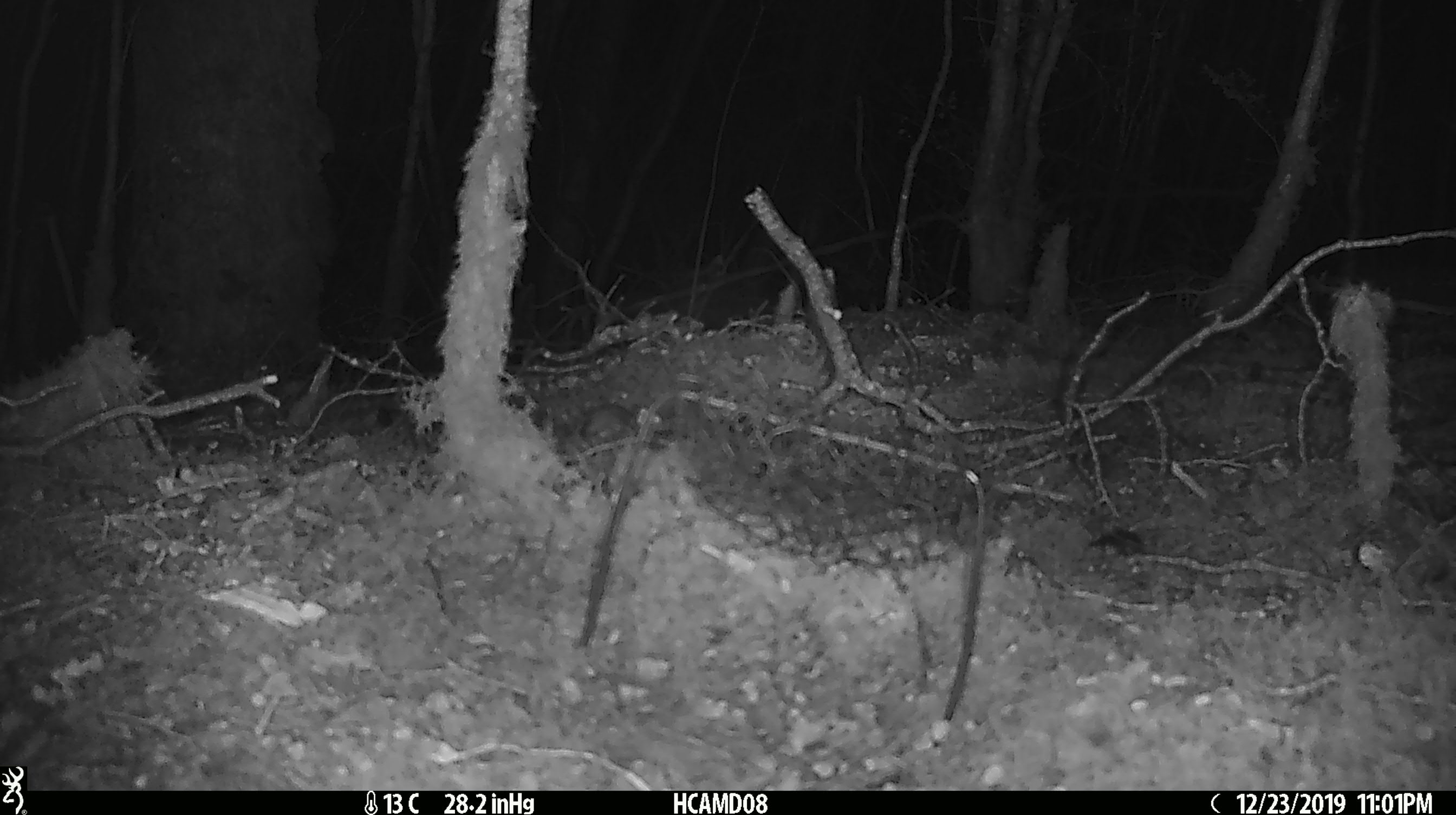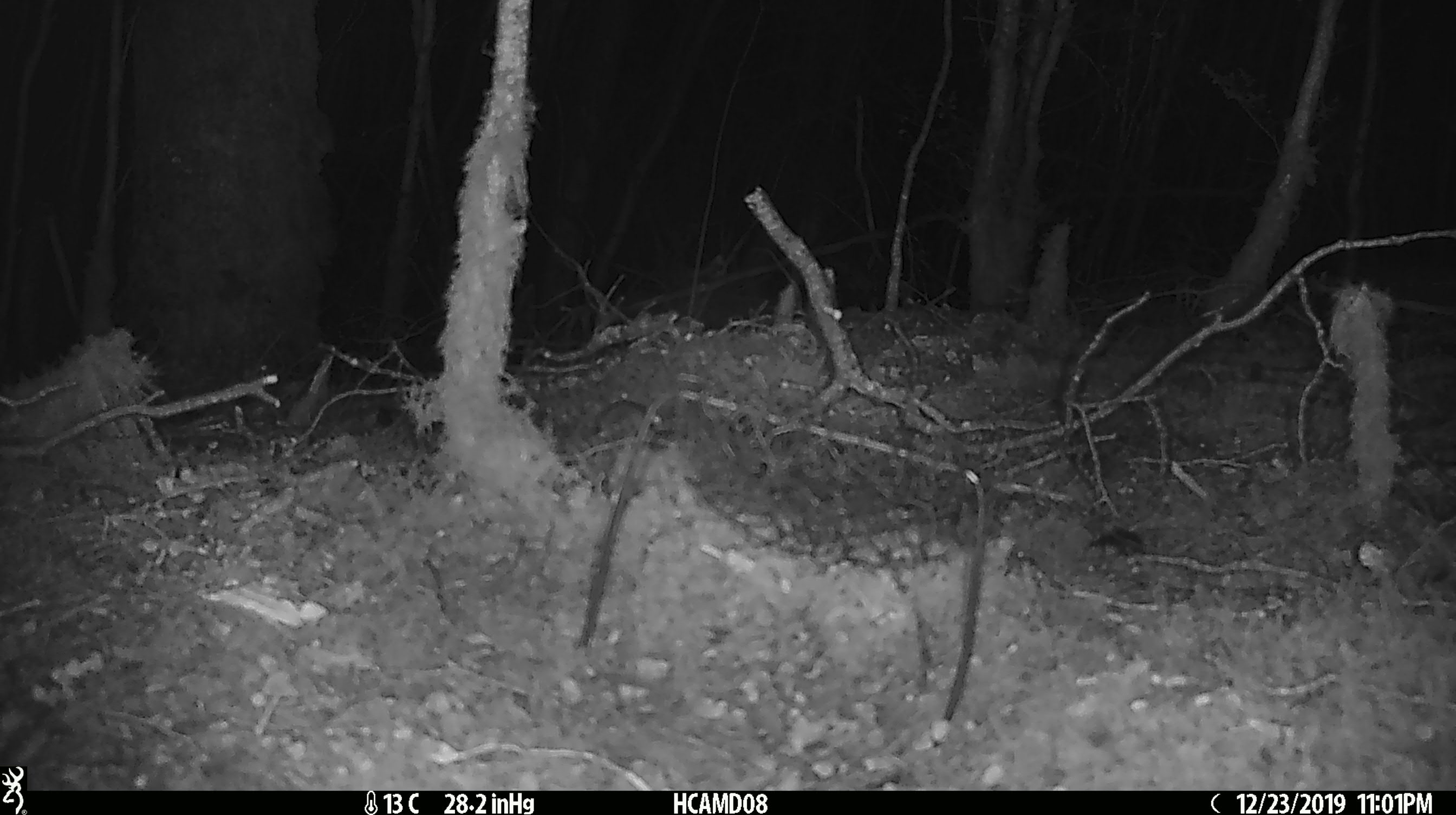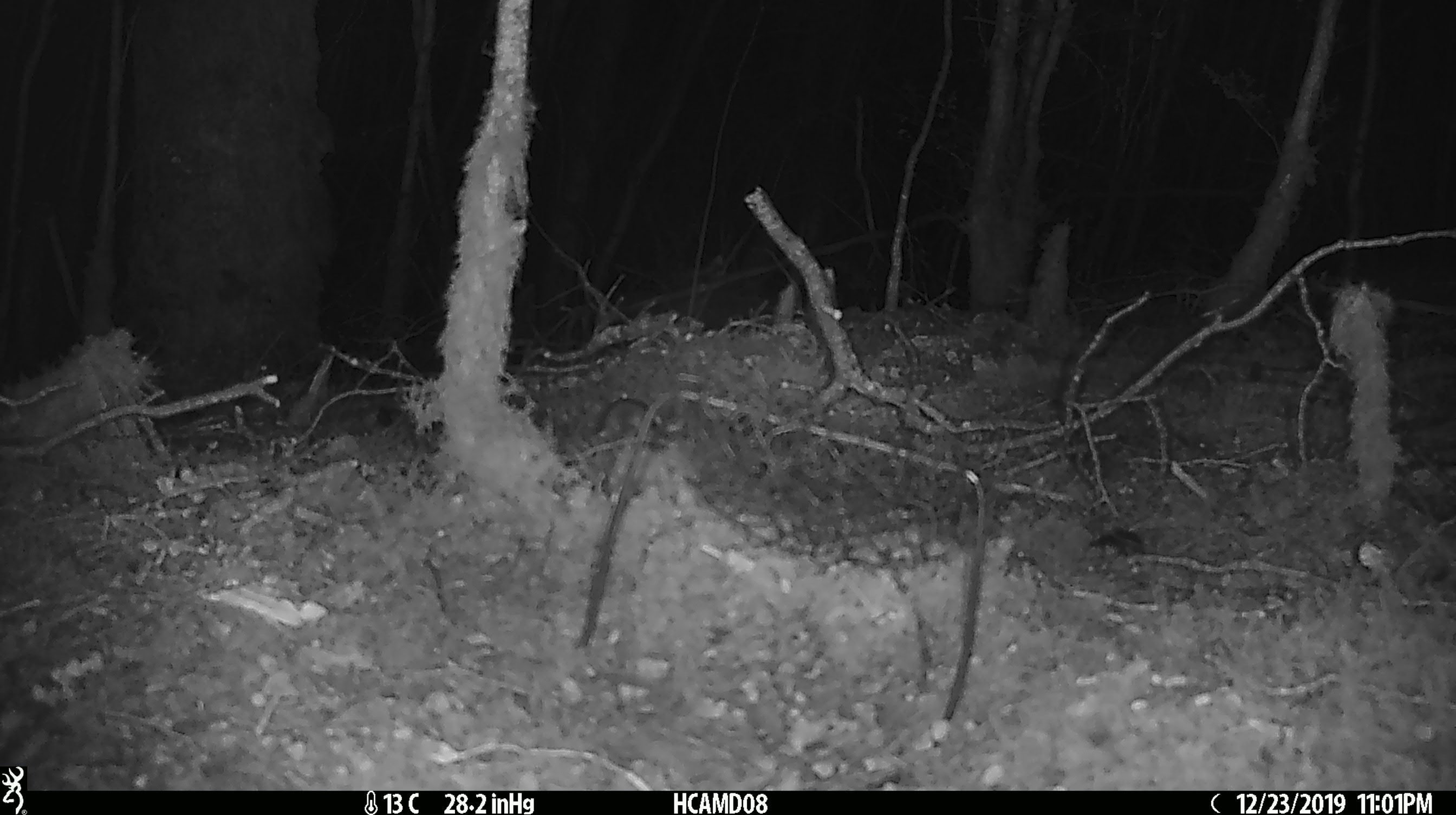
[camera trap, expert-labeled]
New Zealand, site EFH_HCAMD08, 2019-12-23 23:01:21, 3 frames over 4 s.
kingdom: Animalia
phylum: Chordata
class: Mammalia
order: Rodentia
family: Muridae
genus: Mus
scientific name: Mus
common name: mouse